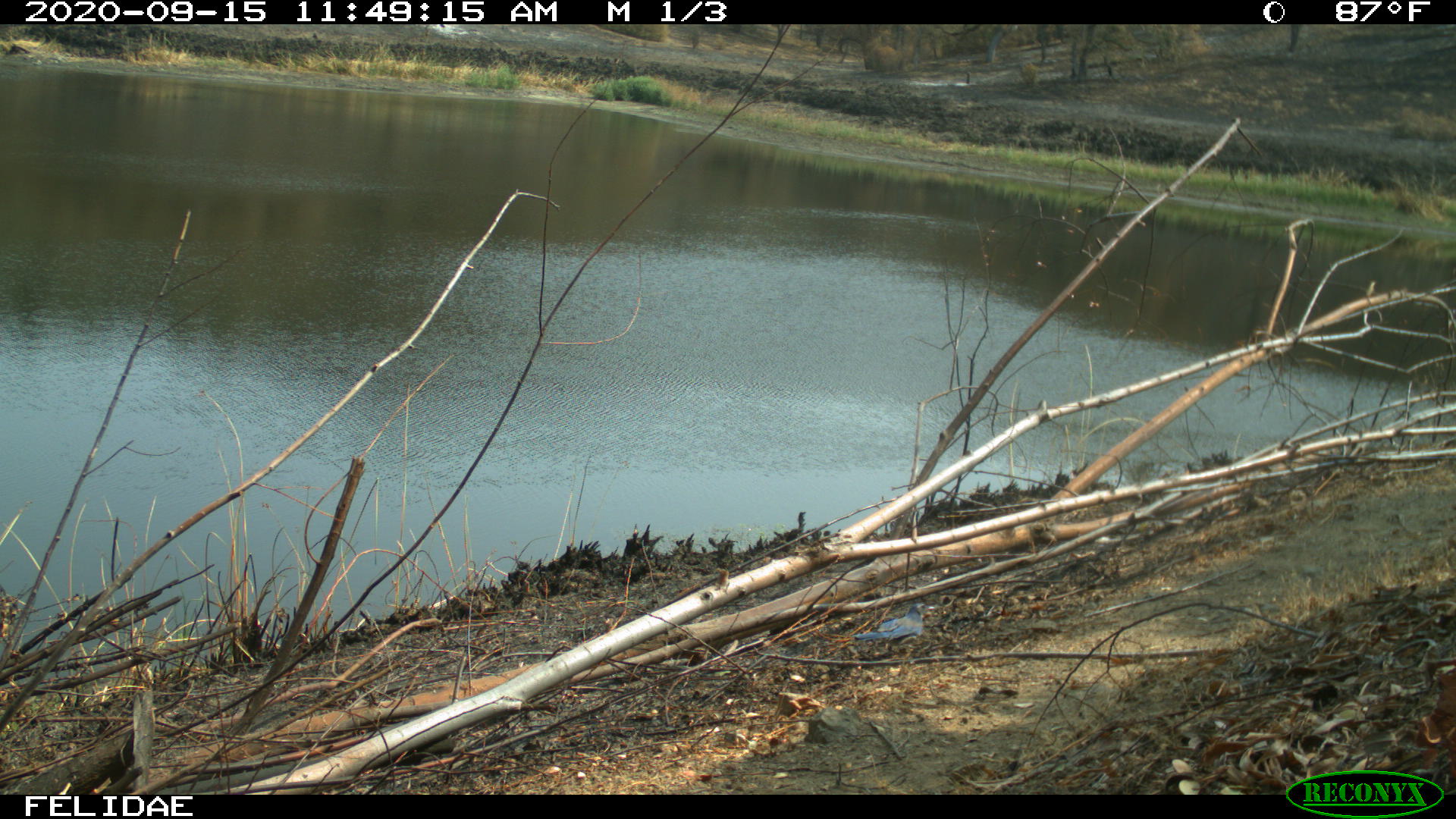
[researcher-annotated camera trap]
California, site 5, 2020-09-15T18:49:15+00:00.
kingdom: Animalia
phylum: Chordata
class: Aves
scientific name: Aves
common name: bird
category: unknown bird